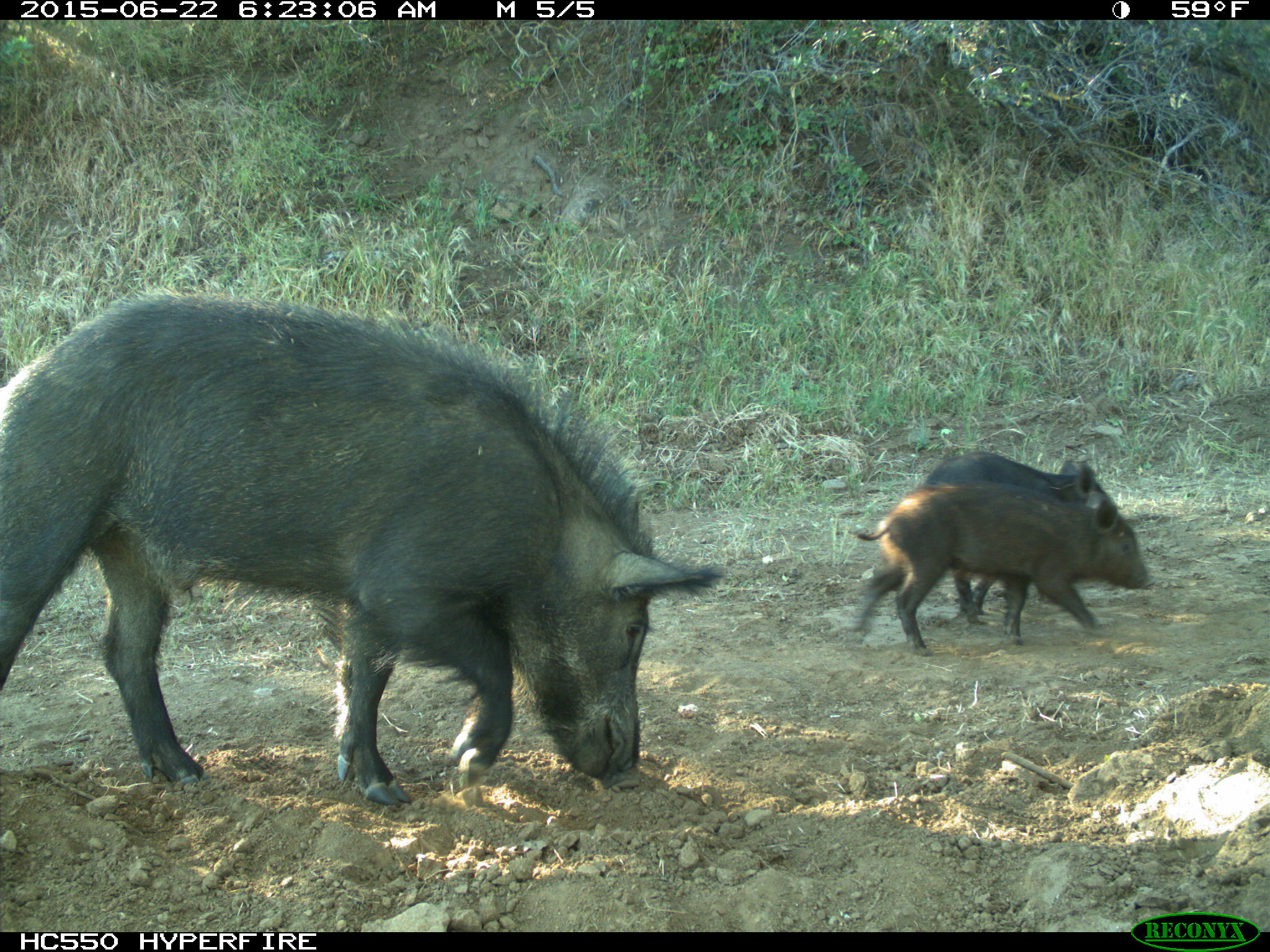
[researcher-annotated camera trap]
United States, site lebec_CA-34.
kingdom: Animalia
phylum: Chordata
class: Mammalia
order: Artiodactyla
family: Suidae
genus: Sus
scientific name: Sus scrofa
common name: wild boar